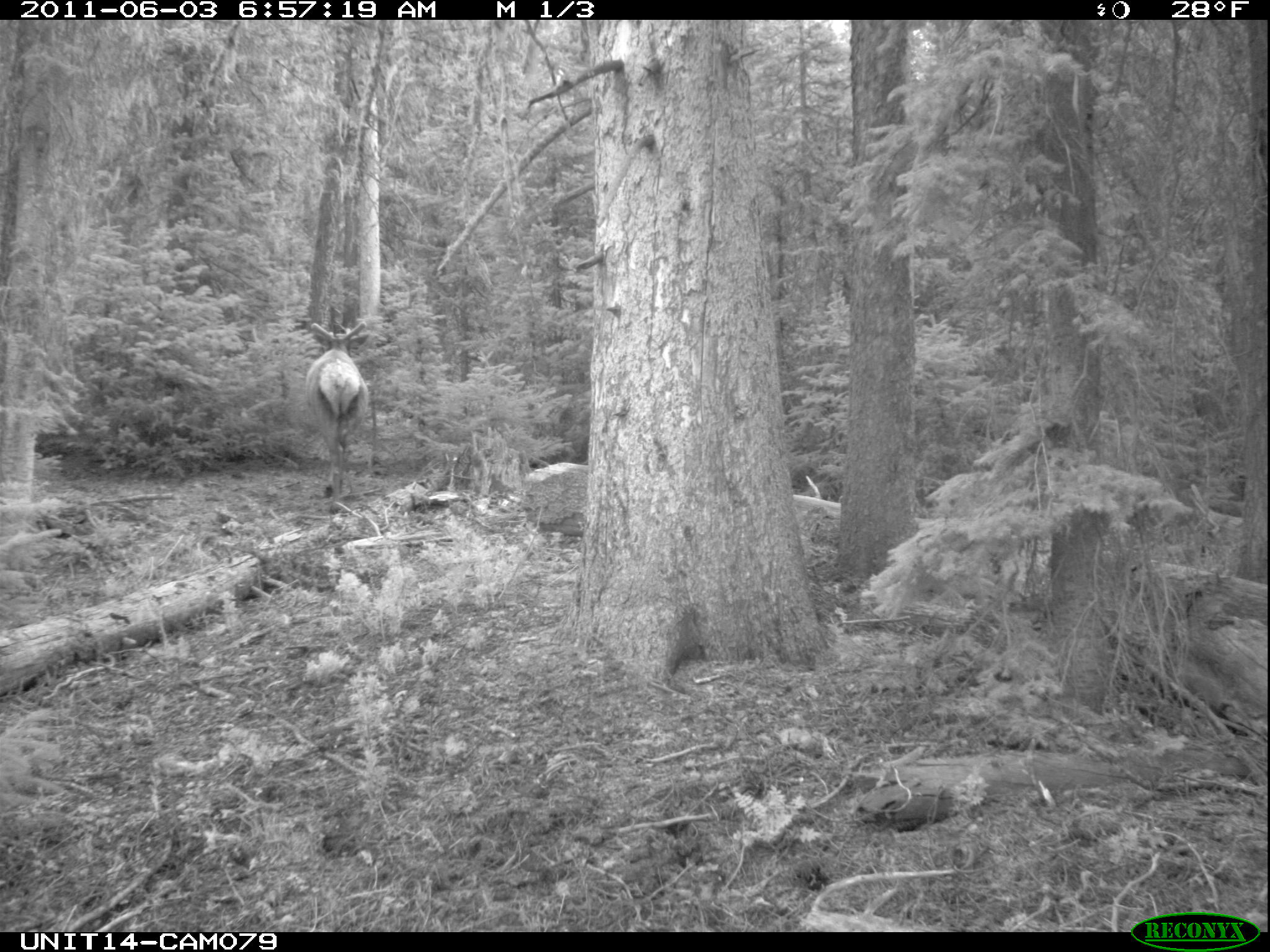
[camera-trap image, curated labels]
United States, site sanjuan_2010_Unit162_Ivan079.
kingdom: Animalia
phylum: Chordata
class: Mammalia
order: Artiodactyla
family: Cervidae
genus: Cervus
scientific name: Cervus elaphus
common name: red deer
Cervus elaphus (red deer).